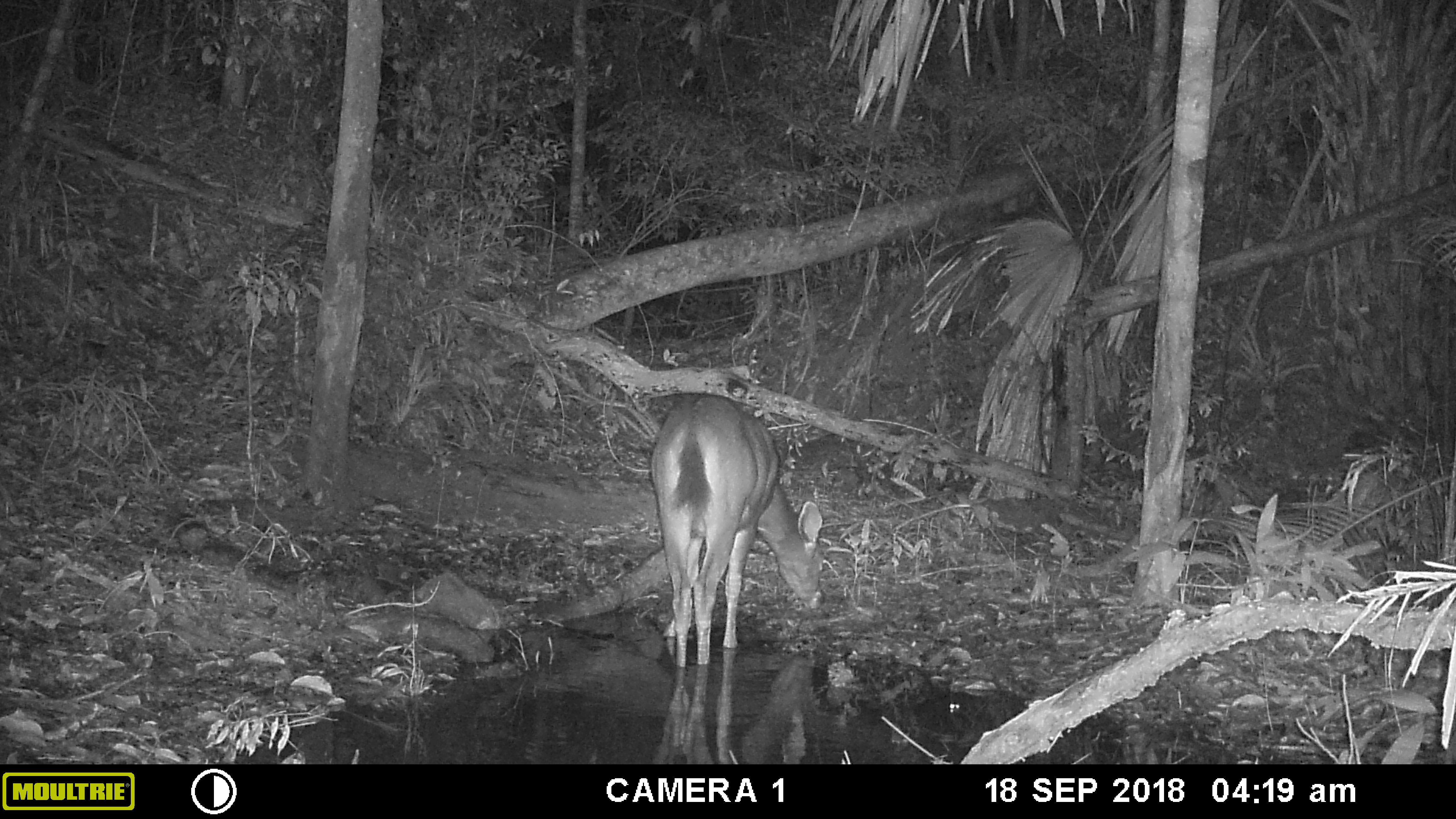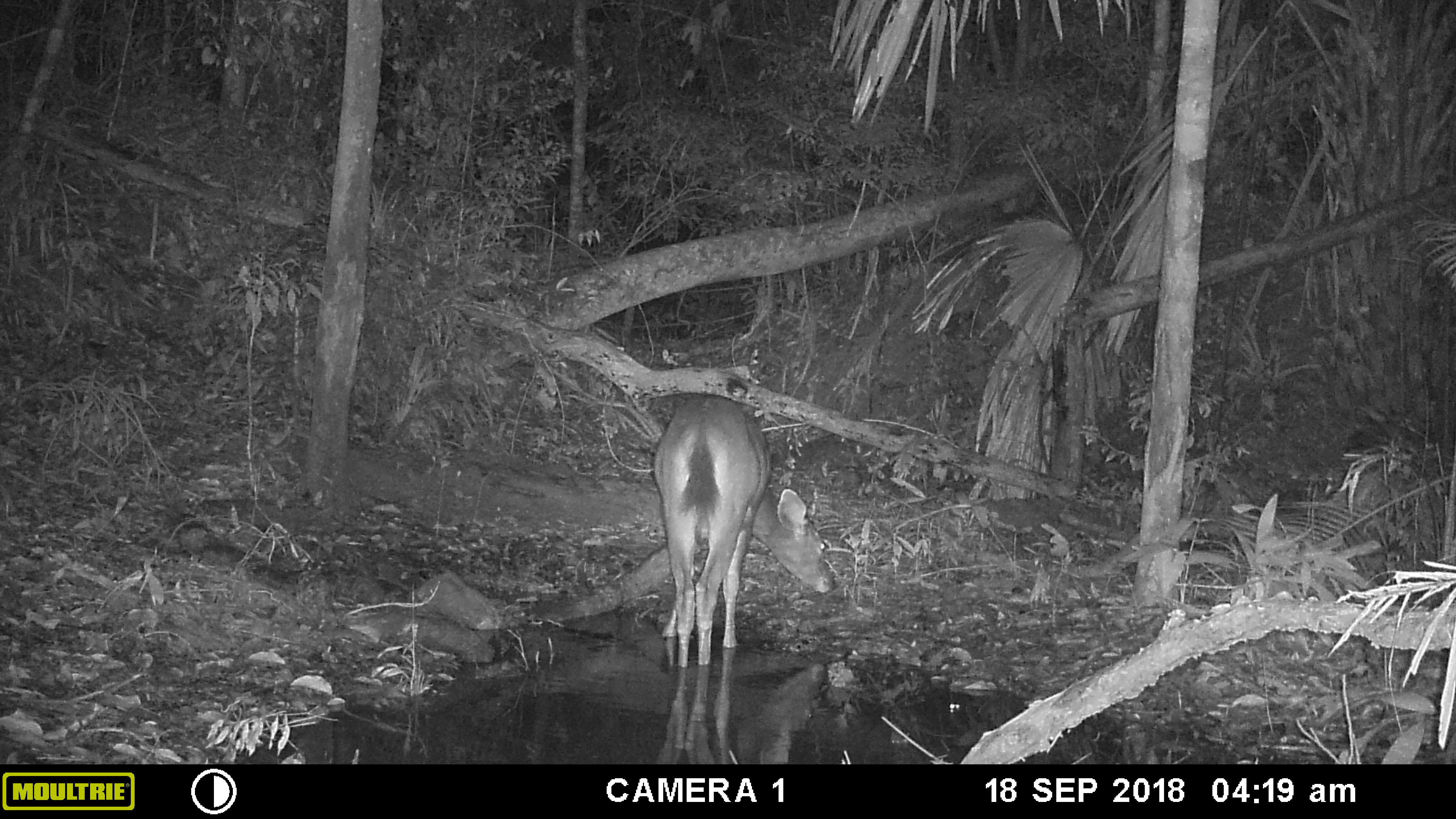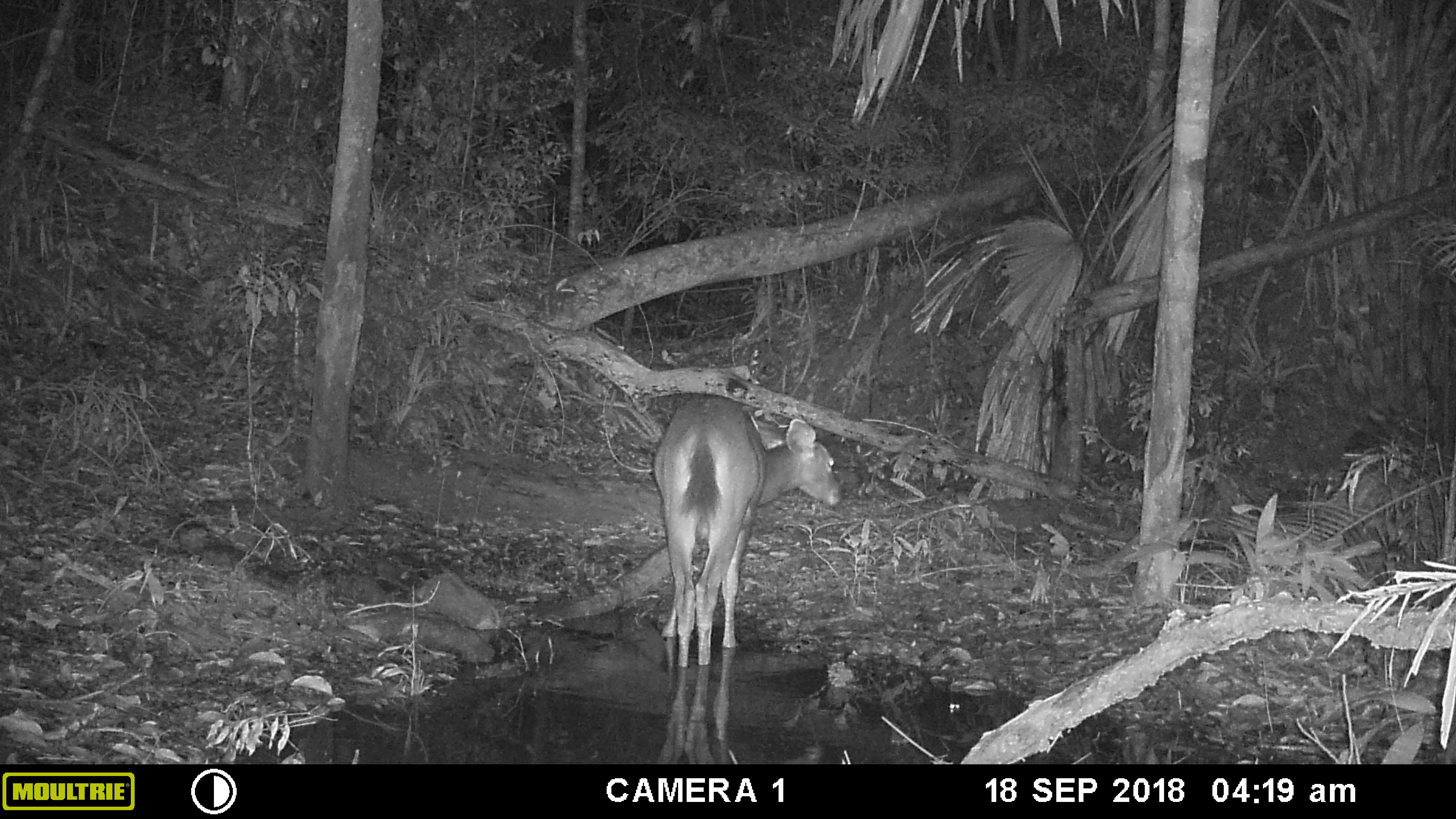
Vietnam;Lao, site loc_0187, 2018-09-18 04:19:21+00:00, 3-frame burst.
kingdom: Animalia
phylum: Chordata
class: Mammalia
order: Artiodactyla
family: Cervidae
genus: Rusa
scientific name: Rusa unicolor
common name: sambar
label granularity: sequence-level